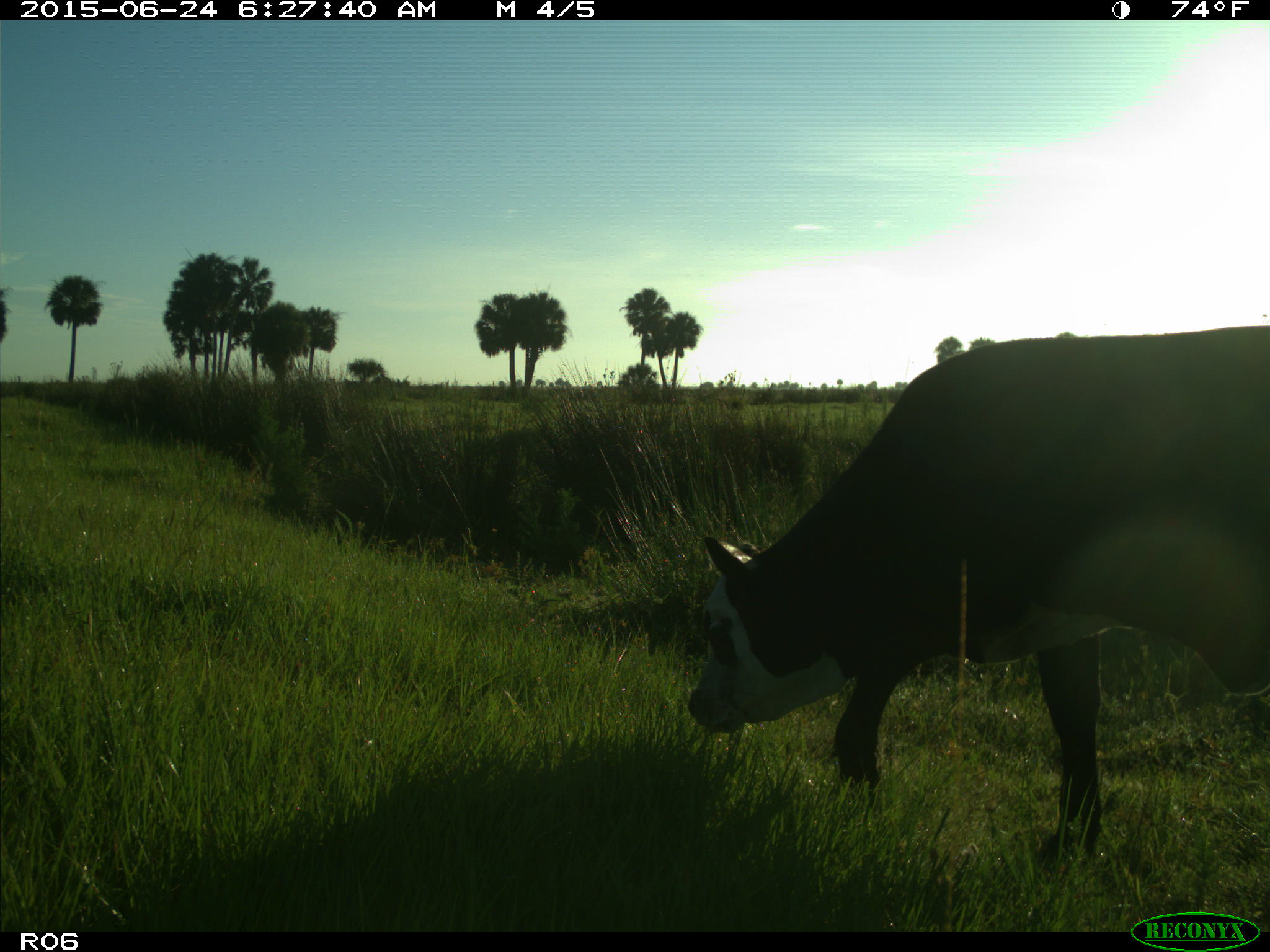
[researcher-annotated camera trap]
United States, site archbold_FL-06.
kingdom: Animalia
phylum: Chordata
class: Mammalia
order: Artiodactyla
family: Bovidae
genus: Bos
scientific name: Bos taurus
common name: domestic cow